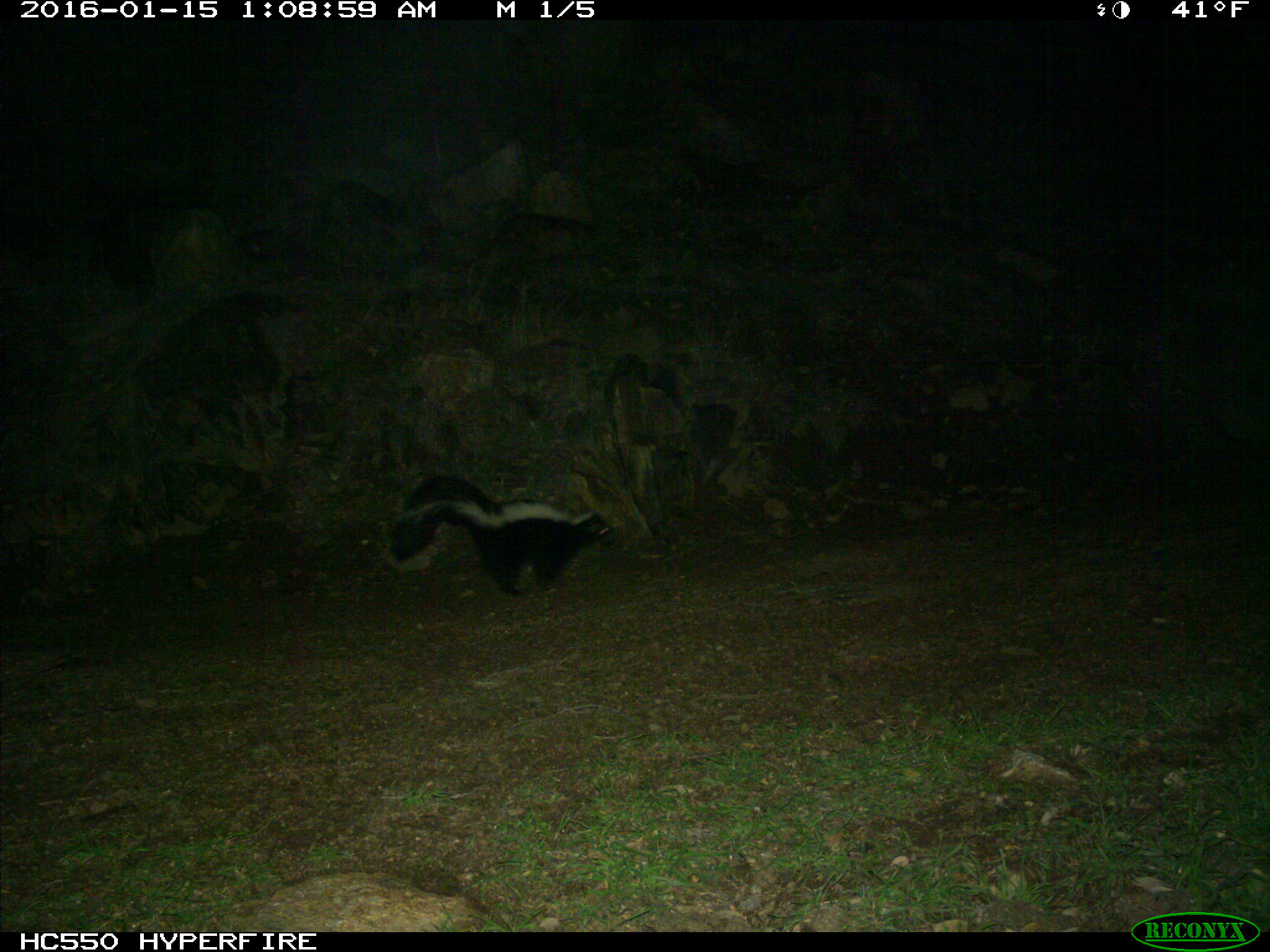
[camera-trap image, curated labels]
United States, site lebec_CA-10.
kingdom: Animalia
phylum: Chordata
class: Mammalia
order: Carnivora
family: Mephitidae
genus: Mephitis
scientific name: Mephitis mephitis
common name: striped skunk